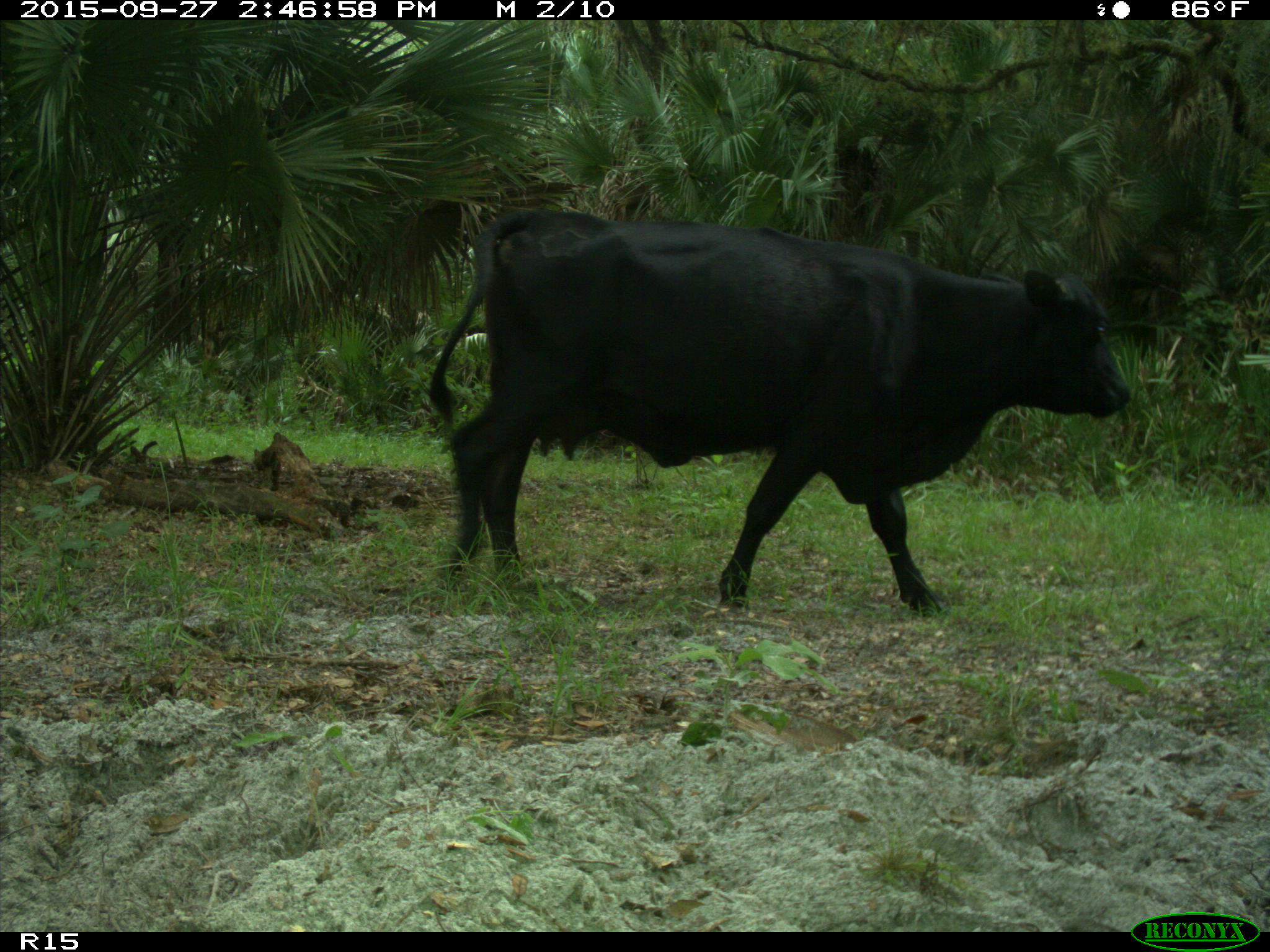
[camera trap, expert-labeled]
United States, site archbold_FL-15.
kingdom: Animalia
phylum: Chordata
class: Mammalia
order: Artiodactyla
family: Bovidae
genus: Bos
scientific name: Bos taurus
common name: domestic cow